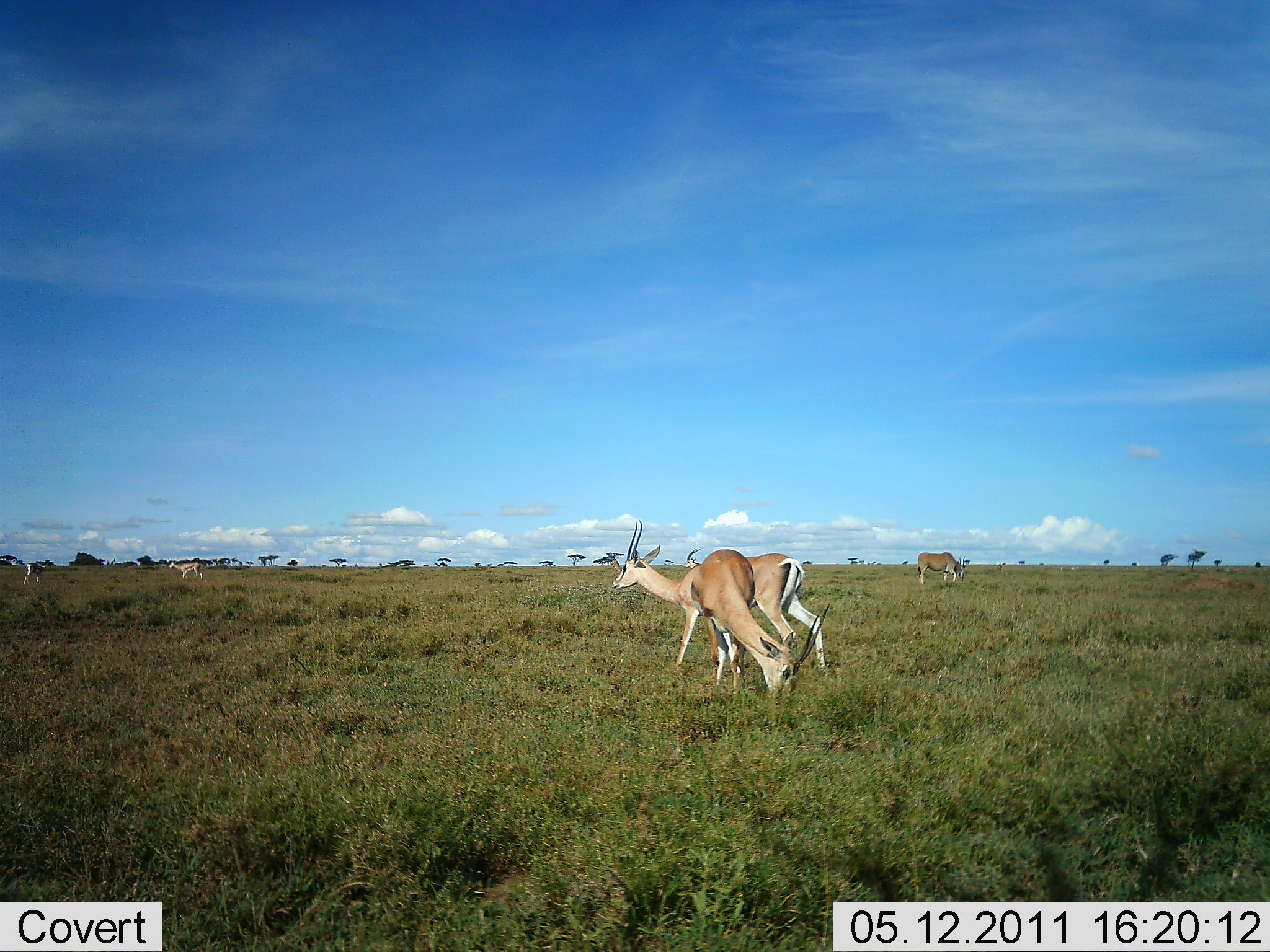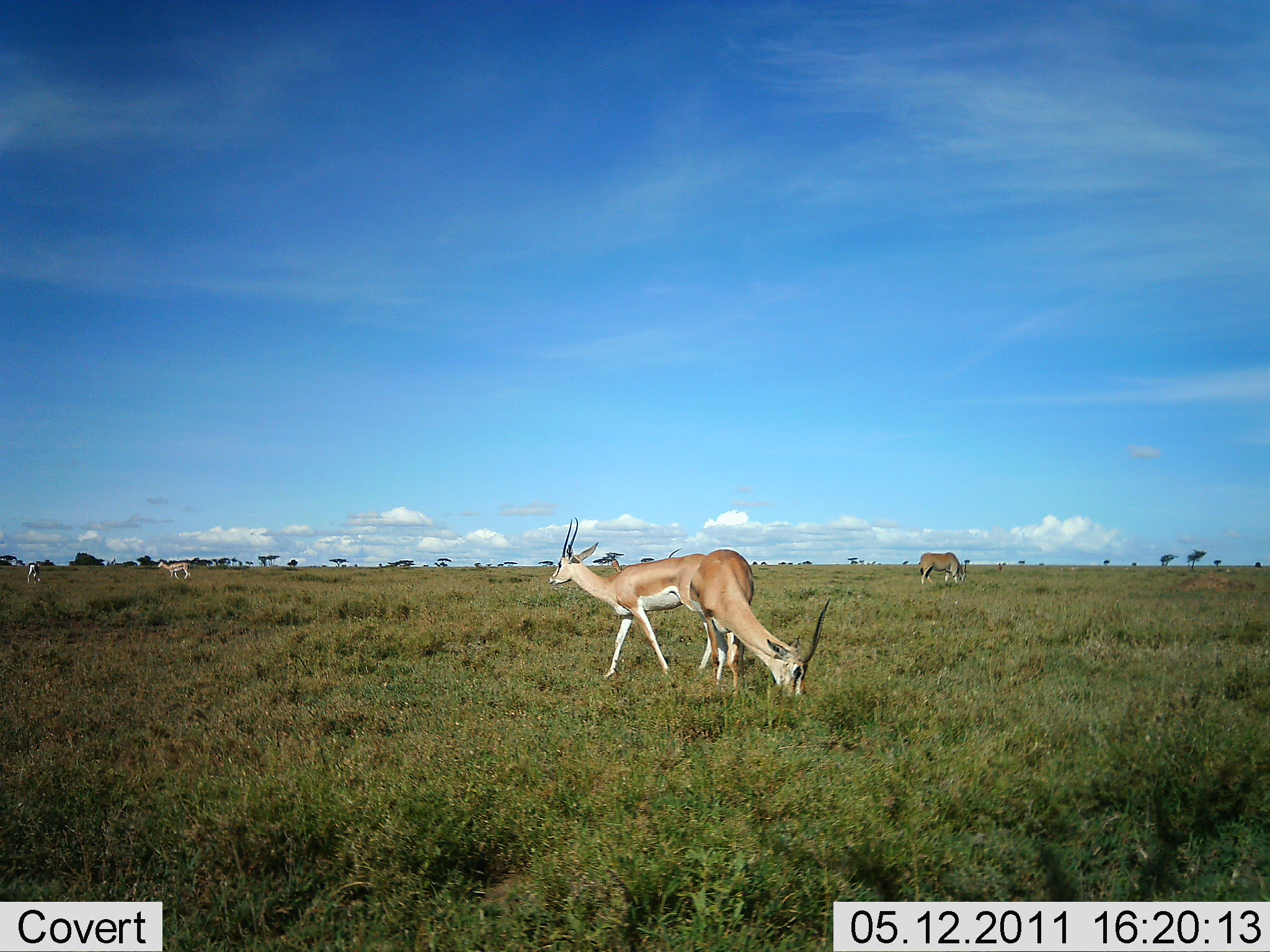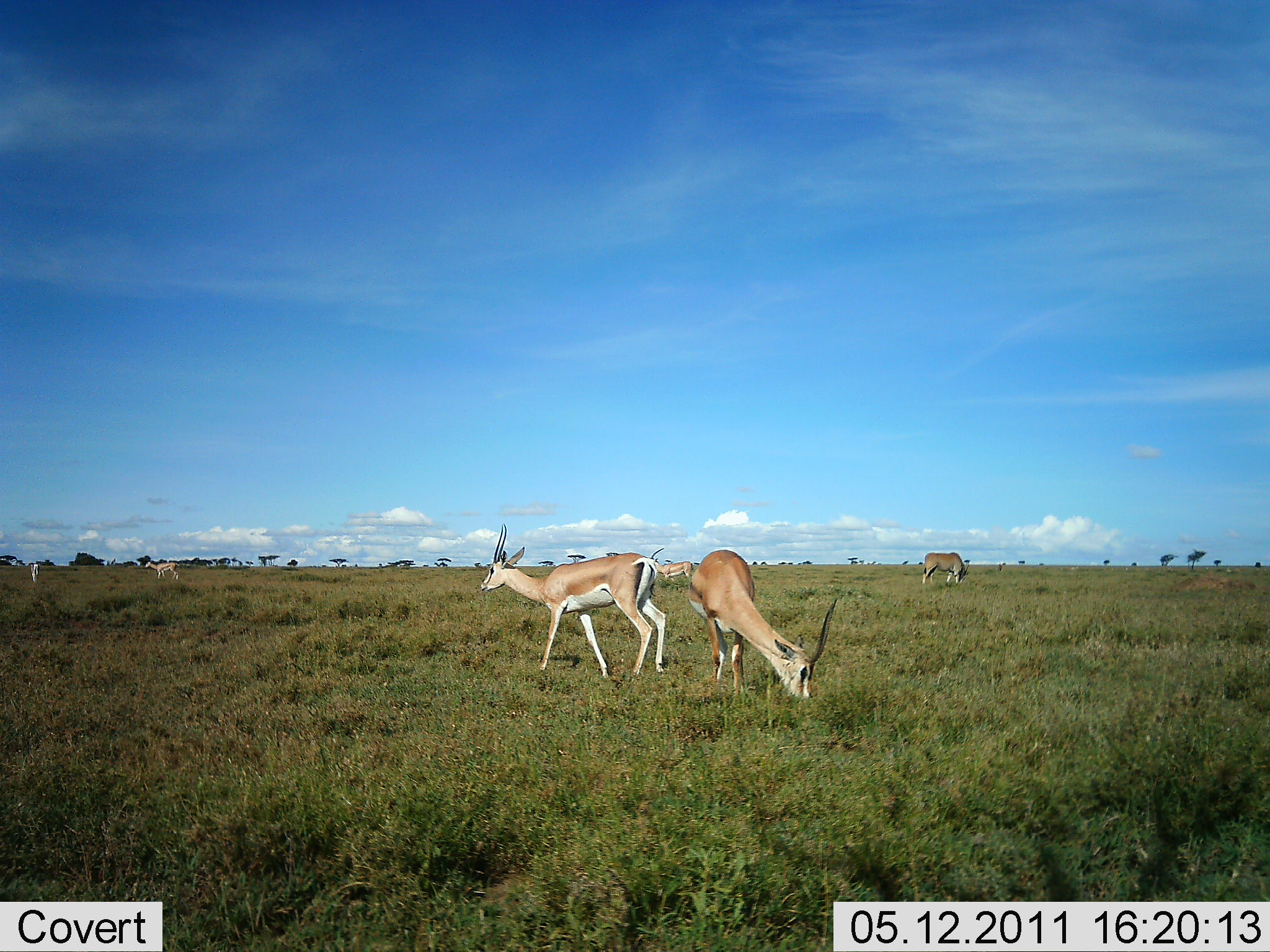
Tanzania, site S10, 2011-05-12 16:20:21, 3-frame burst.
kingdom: Animalia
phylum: Chordata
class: Mammalia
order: Artiodactyla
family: Bovidae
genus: Nanger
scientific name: Nanger granti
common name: grant's gazelle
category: gazellegrants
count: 5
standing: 19%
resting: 6%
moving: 44%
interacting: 0%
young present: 0%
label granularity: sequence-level